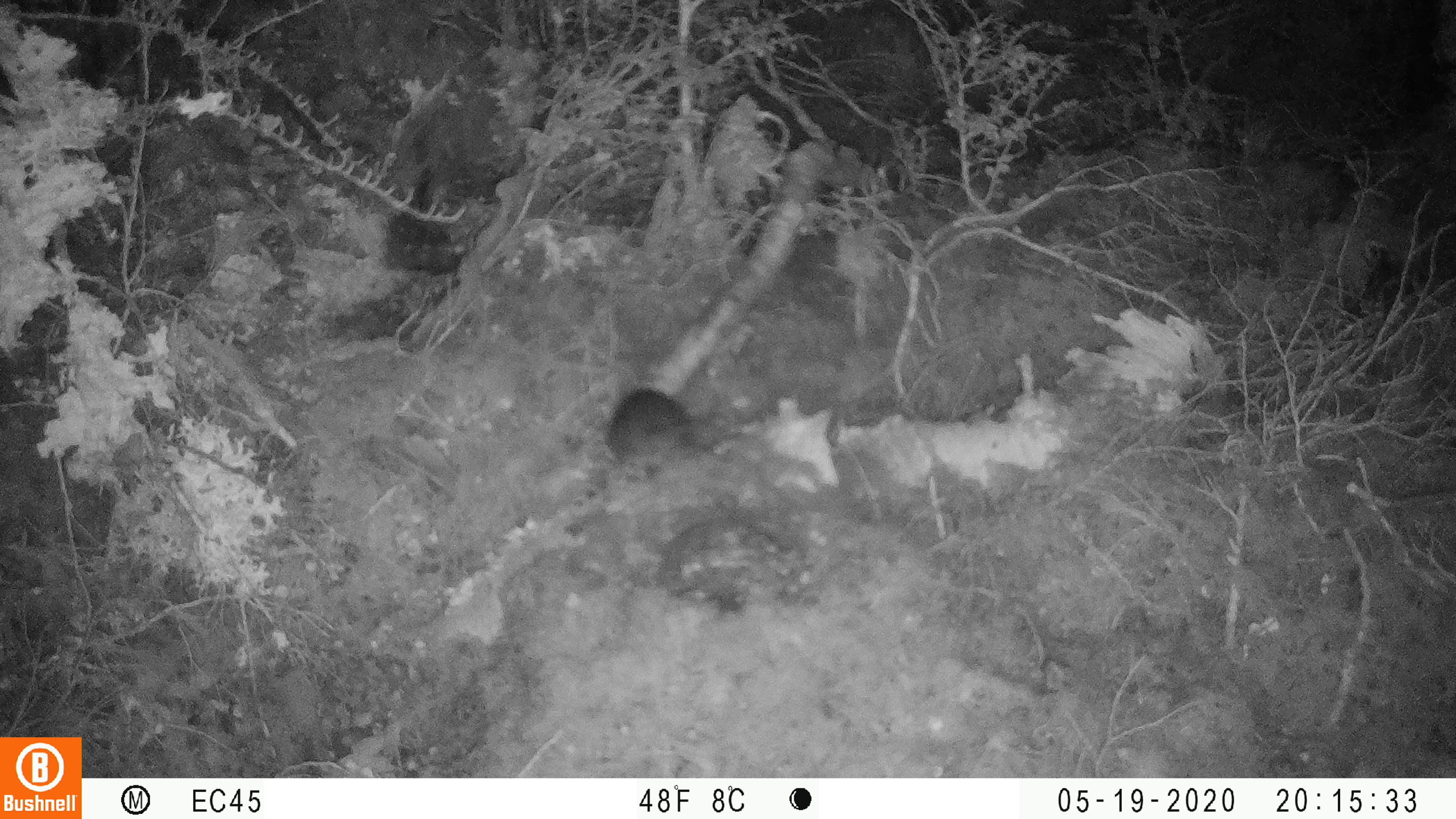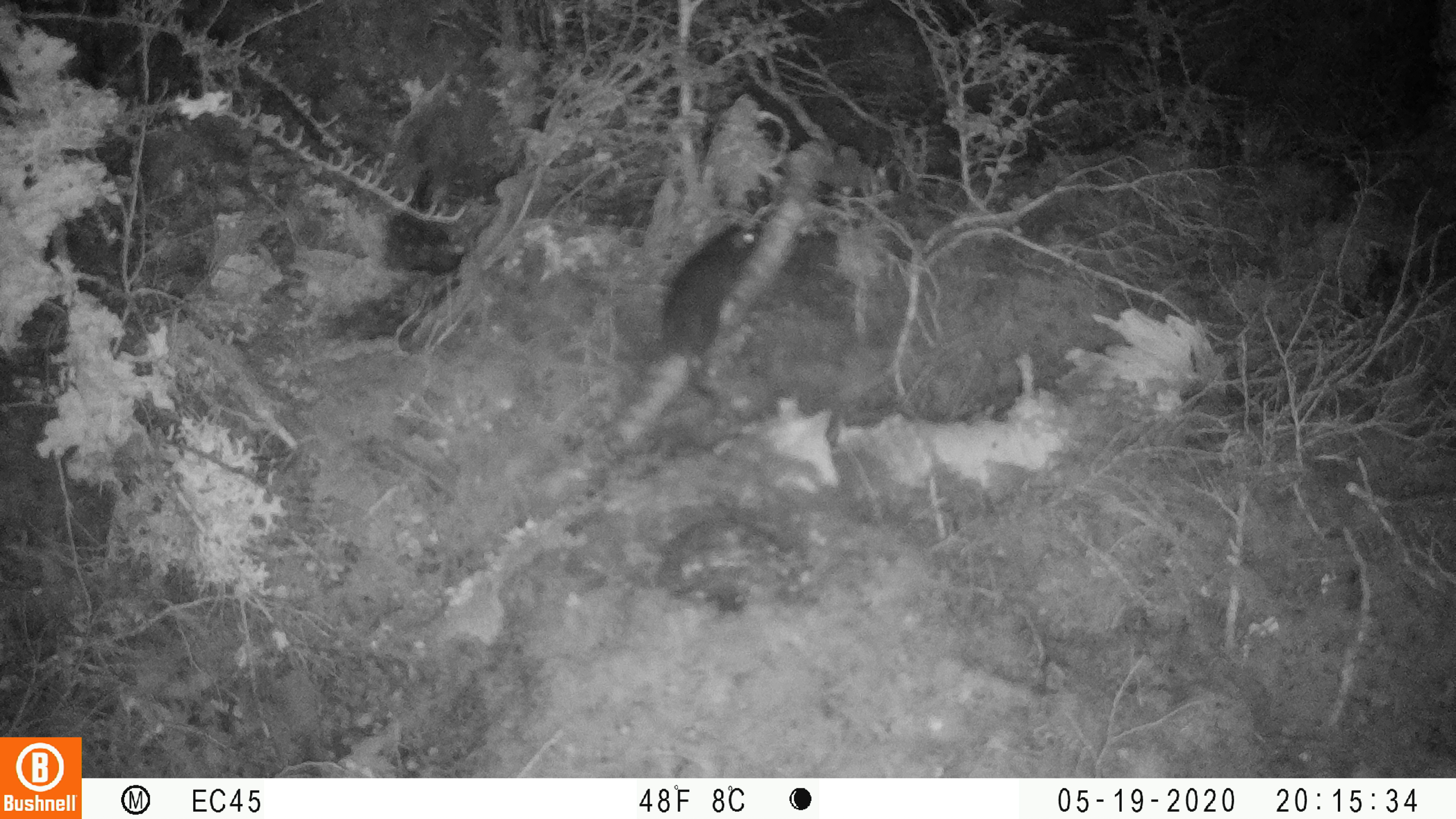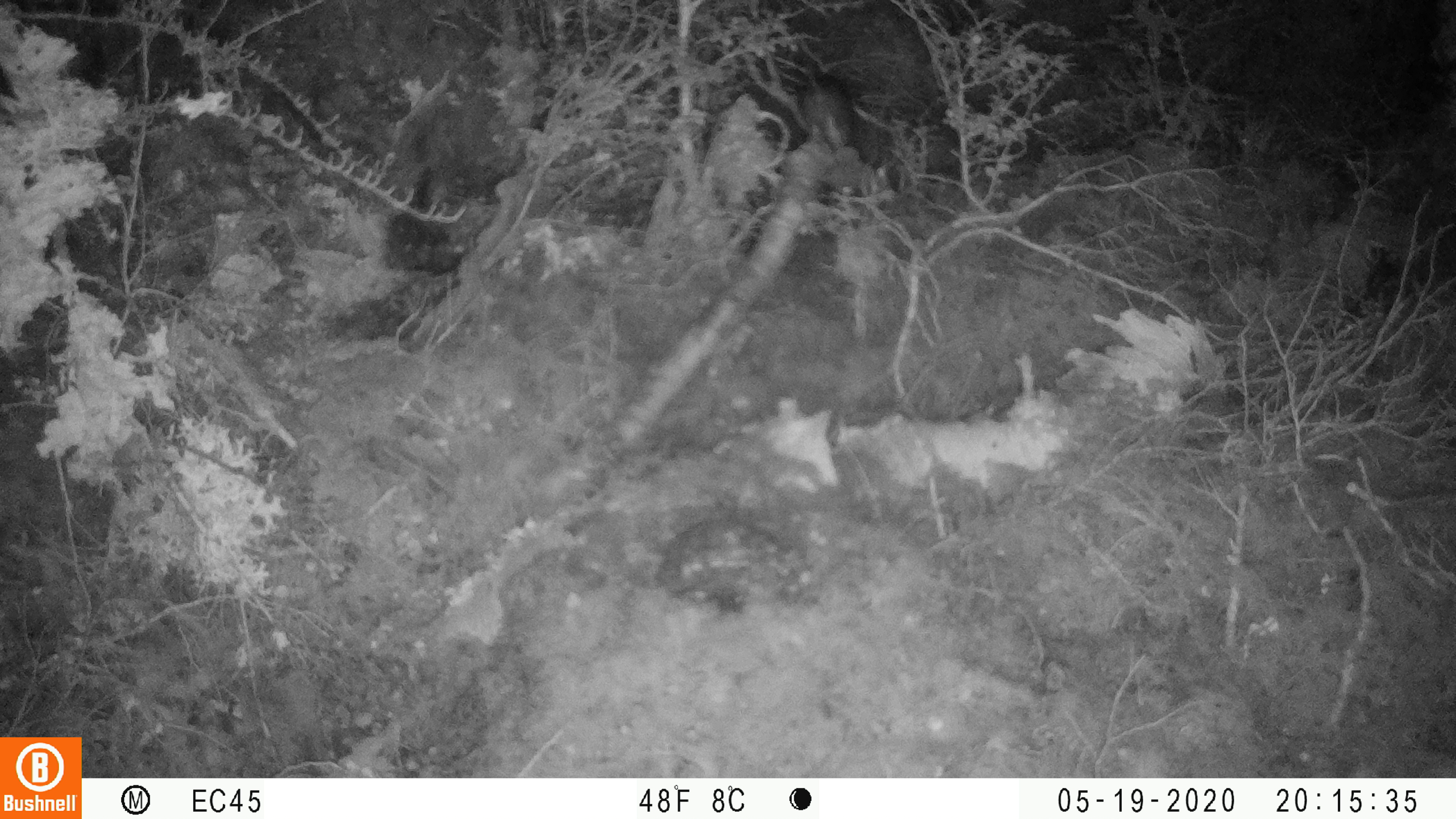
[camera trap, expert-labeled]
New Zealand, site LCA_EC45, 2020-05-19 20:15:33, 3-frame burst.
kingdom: Animalia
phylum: Chordata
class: Mammalia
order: Rodentia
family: Muridae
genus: Rattus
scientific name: Rattus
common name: rat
Rat (Rattus).